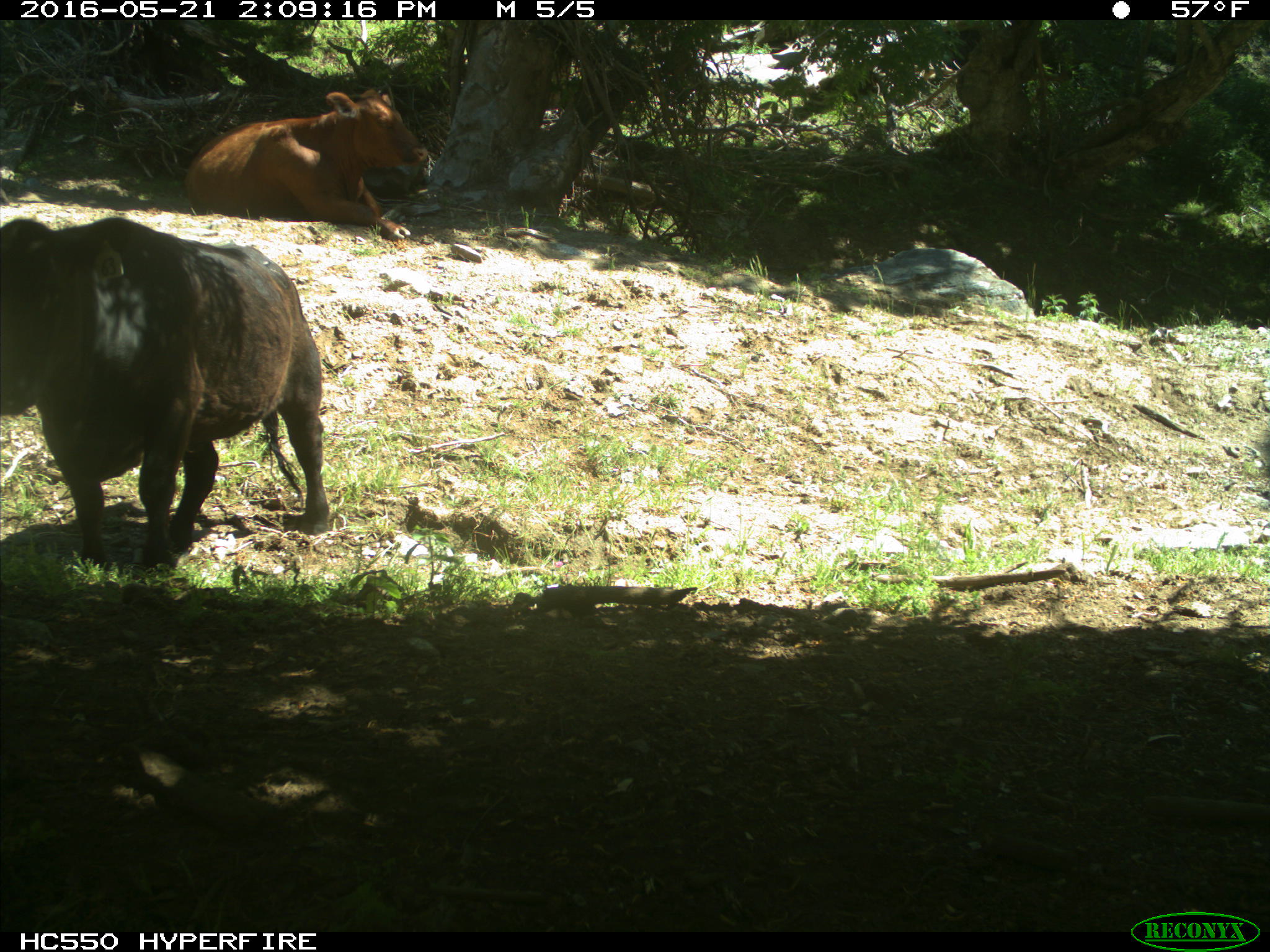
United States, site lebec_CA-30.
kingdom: Animalia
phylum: Chordata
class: Mammalia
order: Artiodactyla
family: Bovidae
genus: Bos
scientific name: Bos taurus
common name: domestic cow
Bos taurus (domestic cow).